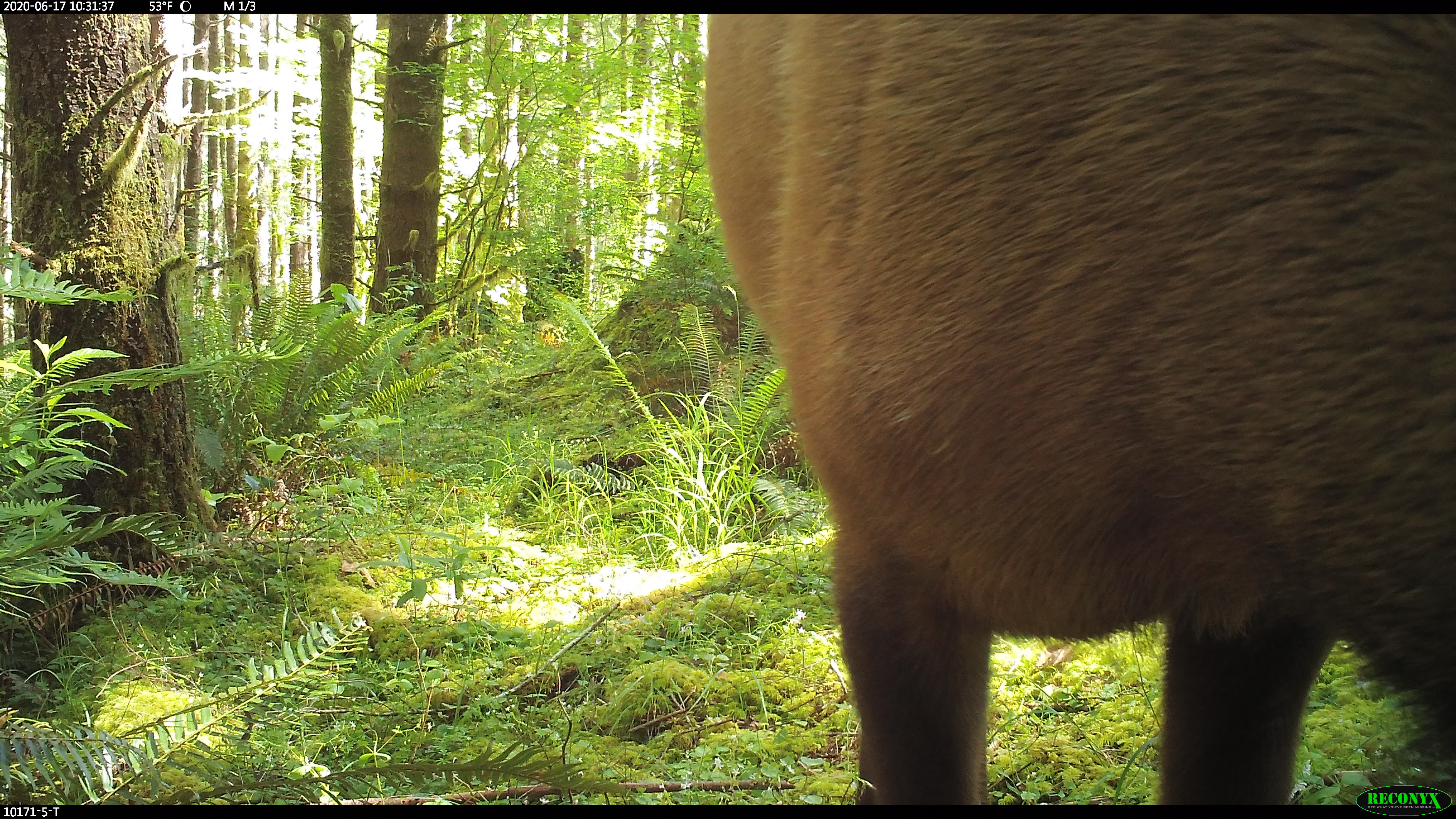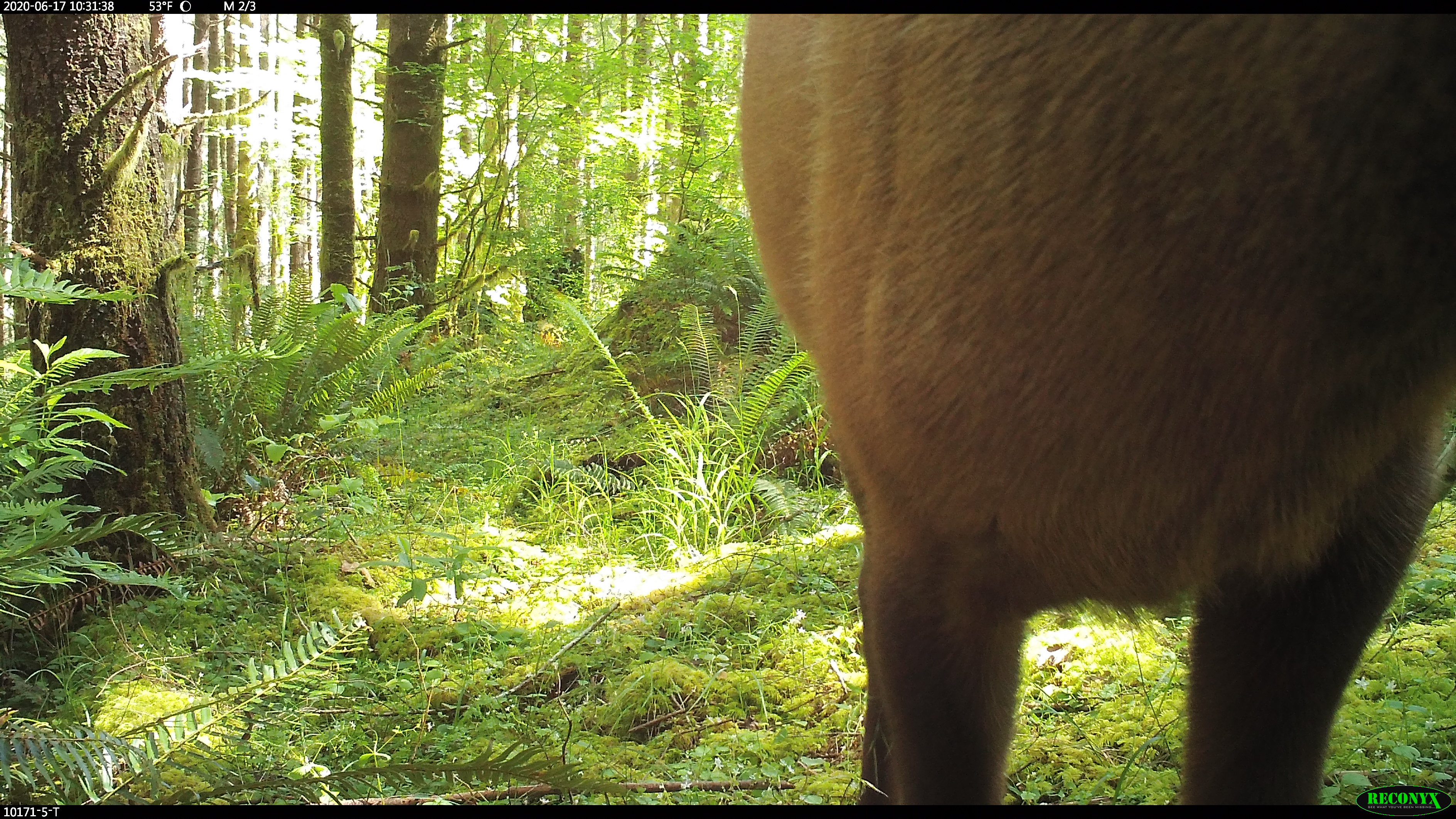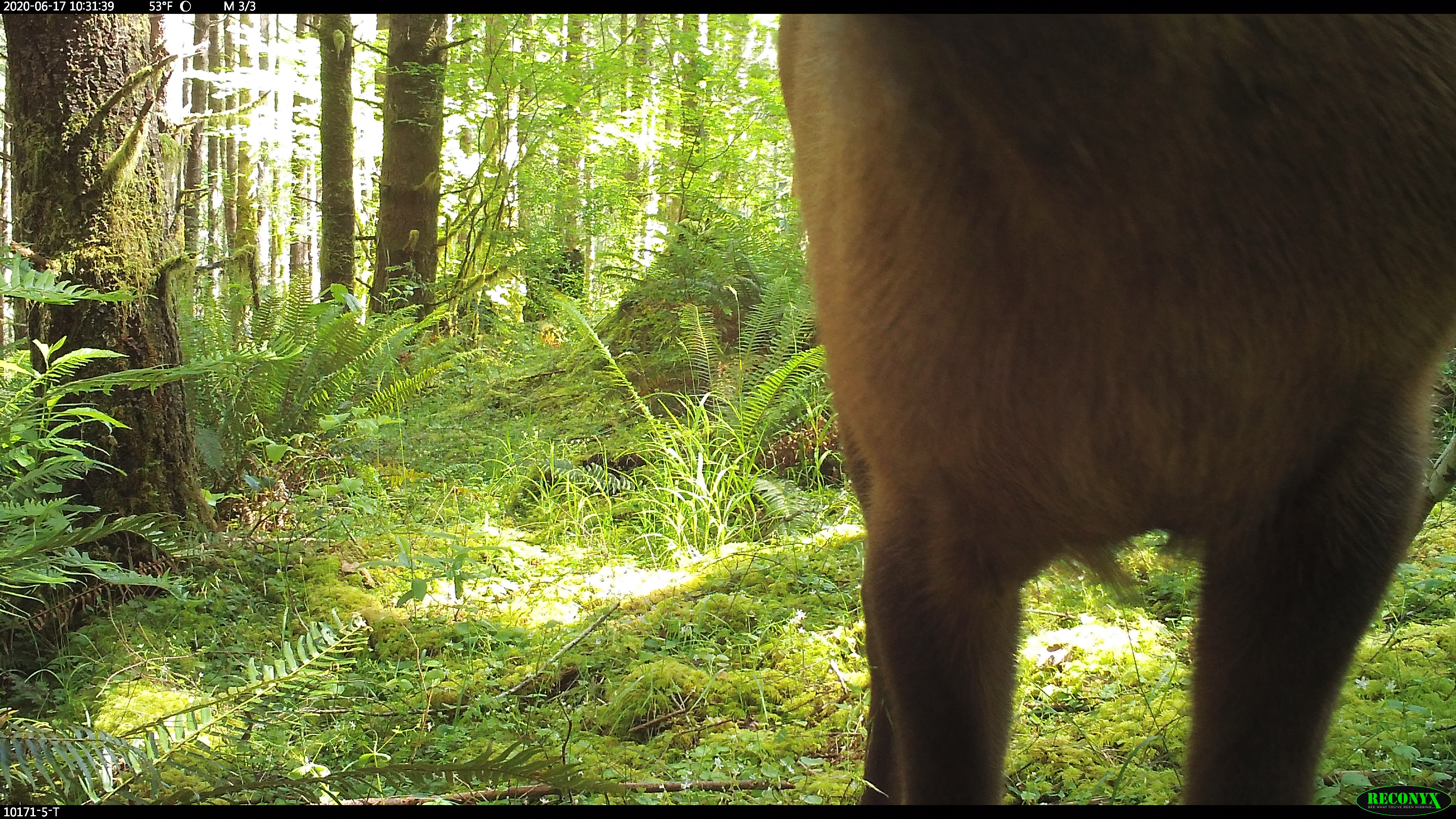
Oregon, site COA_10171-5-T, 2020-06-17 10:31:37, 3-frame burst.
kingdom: Animalia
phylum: Chordata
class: Mammalia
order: Artiodactyla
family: Cervidae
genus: Cervus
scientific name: Cervus canadensis roosevelti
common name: roosevelt elk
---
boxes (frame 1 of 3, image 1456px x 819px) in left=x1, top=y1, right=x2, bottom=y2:
roosevelt elk: left=689, top=27, right=1451, bottom=776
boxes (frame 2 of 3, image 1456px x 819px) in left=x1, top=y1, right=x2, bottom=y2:
roosevelt elk: left=723, top=19, right=1449, bottom=780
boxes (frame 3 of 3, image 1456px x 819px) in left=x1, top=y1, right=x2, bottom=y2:
roosevelt elk: left=772, top=21, right=1455, bottom=778